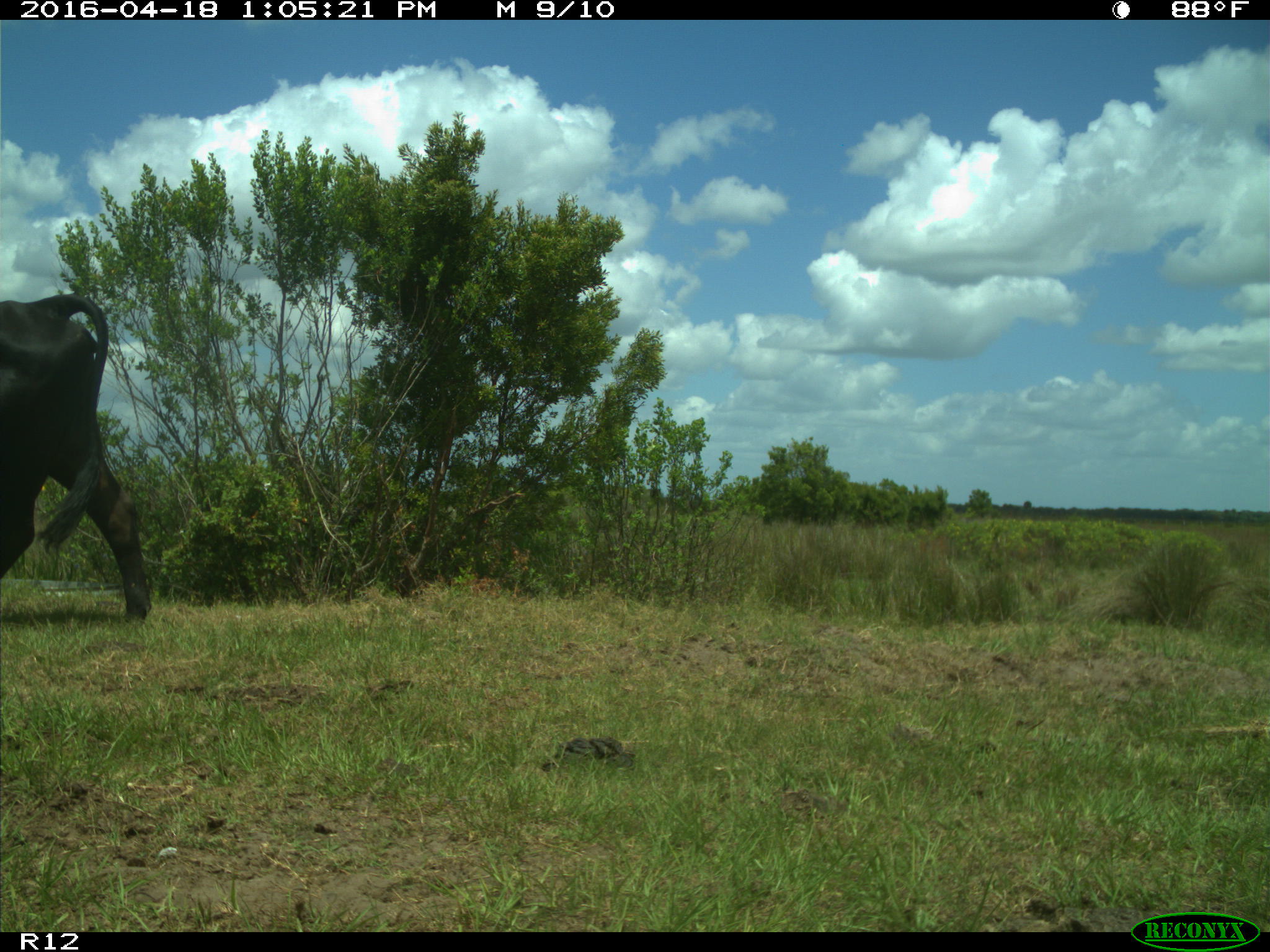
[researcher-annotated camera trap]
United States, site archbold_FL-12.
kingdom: Animalia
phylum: Chordata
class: Mammalia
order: Artiodactyla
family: Bovidae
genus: Bos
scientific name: Bos taurus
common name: domestic cow